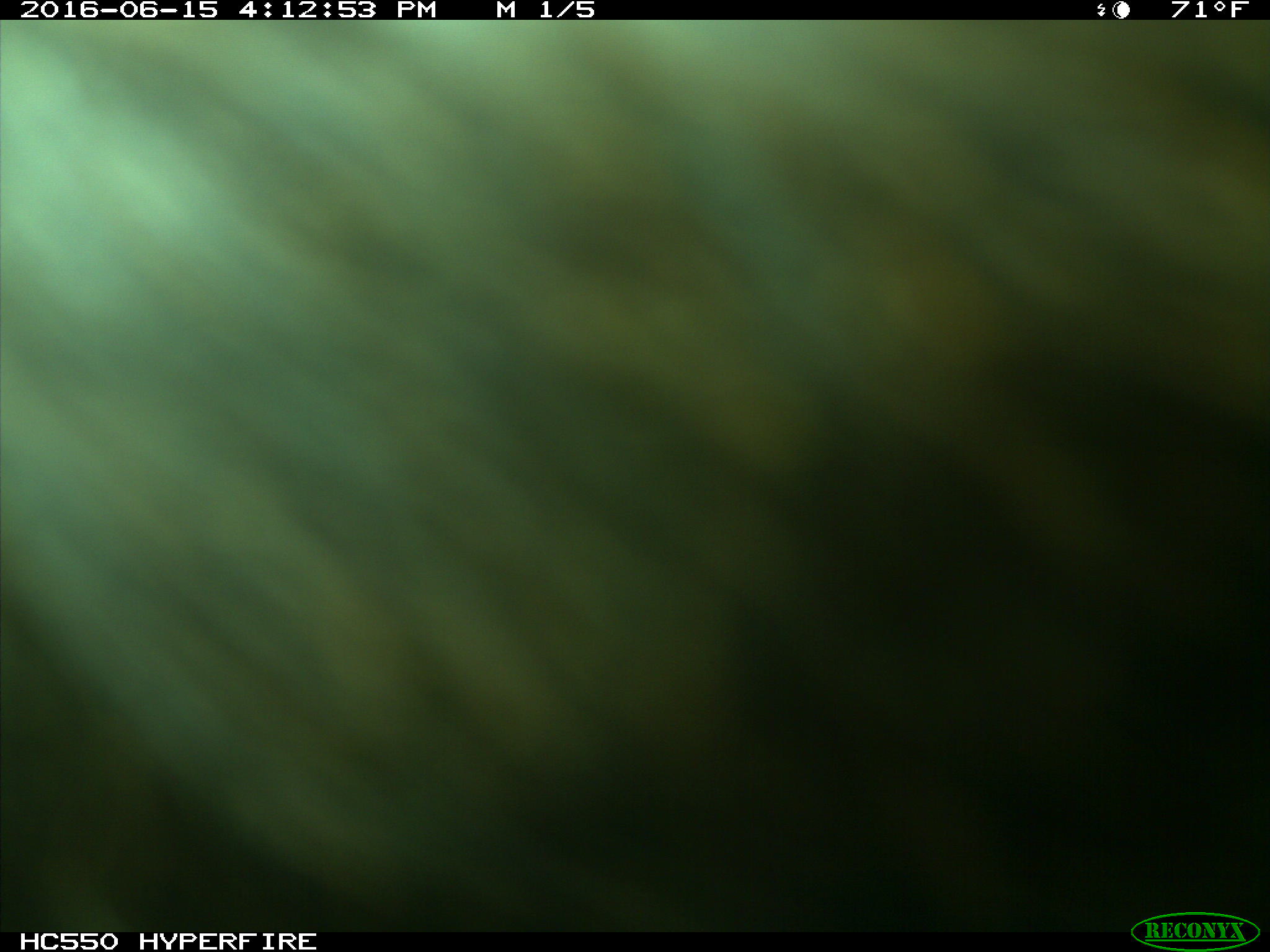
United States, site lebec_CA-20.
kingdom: Animalia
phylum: Chordata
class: Mammalia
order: Artiodactyla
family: Bovidae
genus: Bos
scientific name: Bos taurus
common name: domestic cow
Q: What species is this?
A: Bos taurus (domestic cow).